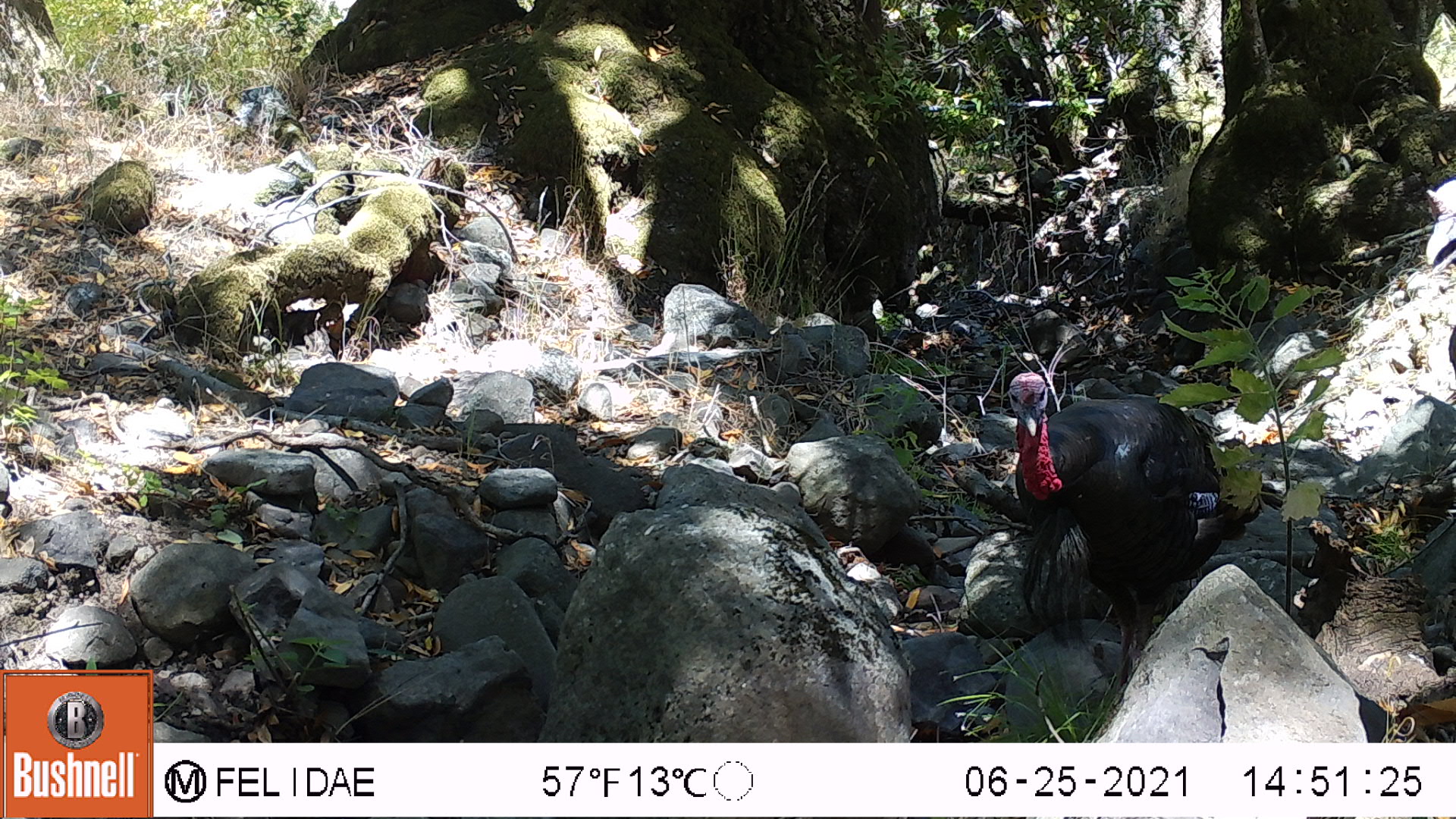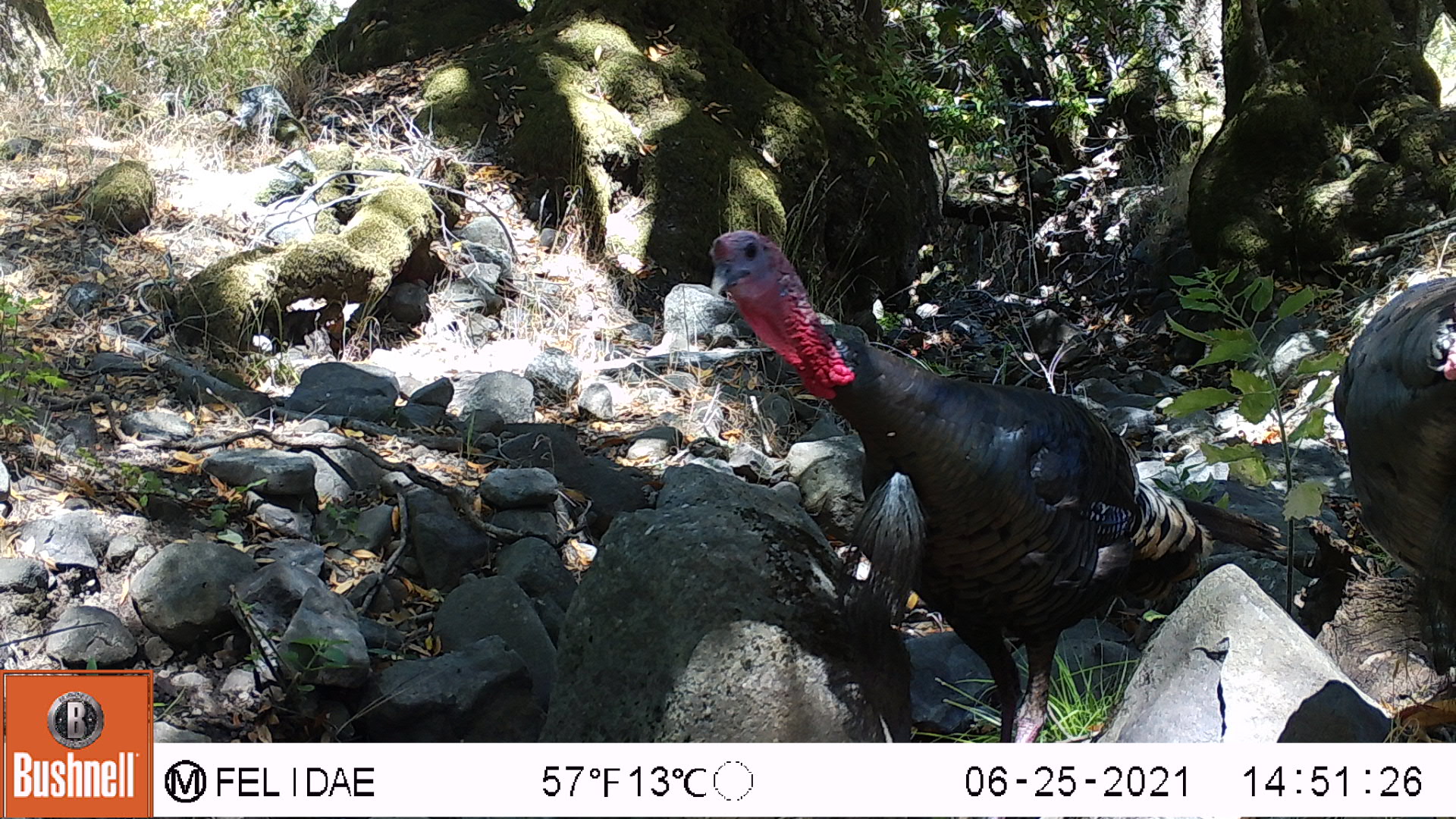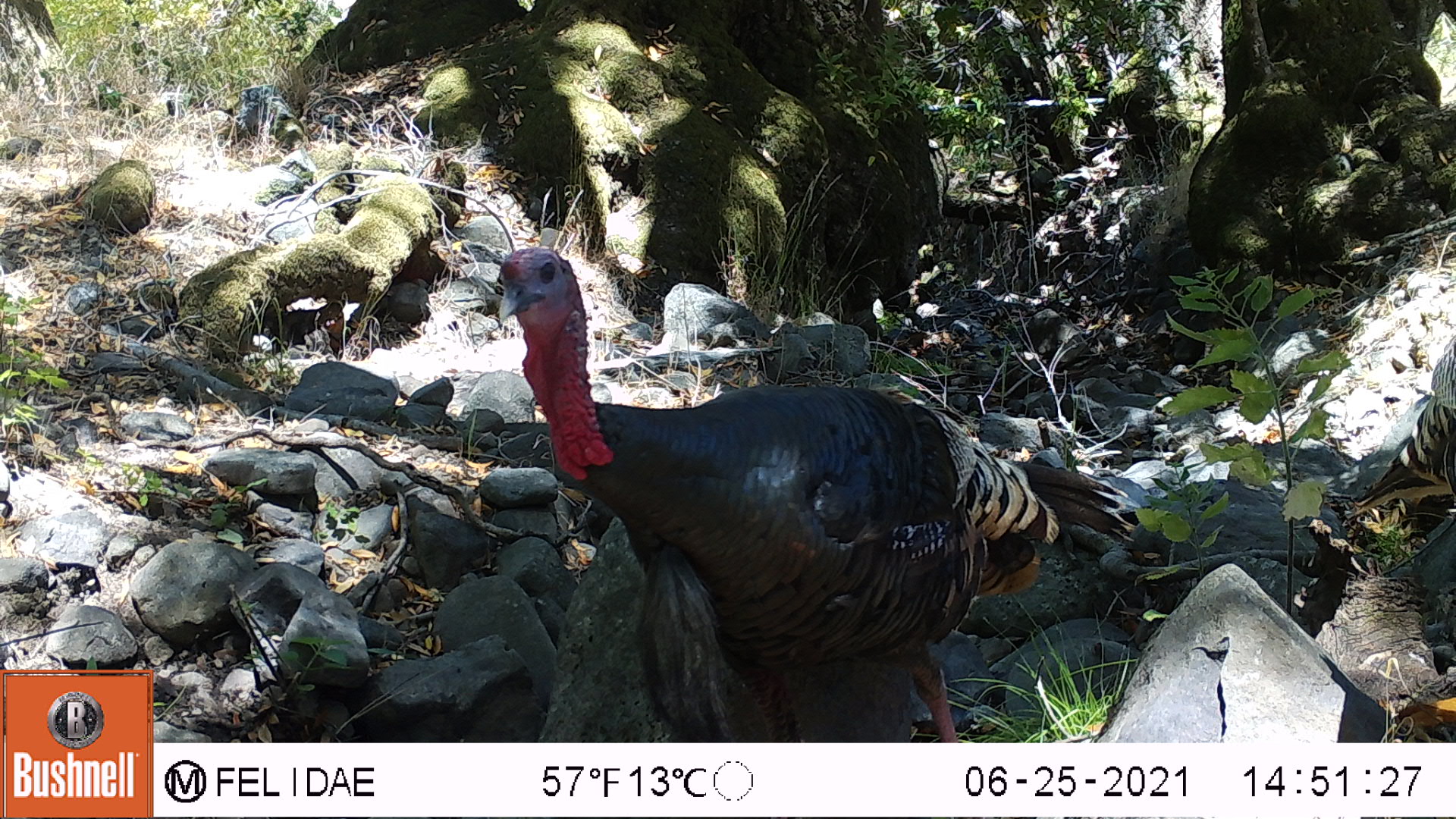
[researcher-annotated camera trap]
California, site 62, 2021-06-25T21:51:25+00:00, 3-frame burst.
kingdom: Animalia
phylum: Chordata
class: Aves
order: Galliformes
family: Phasianidae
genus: Meleagris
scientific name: Meleagris gallopavo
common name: turkey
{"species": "turkey (Meleagris gallopavo)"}